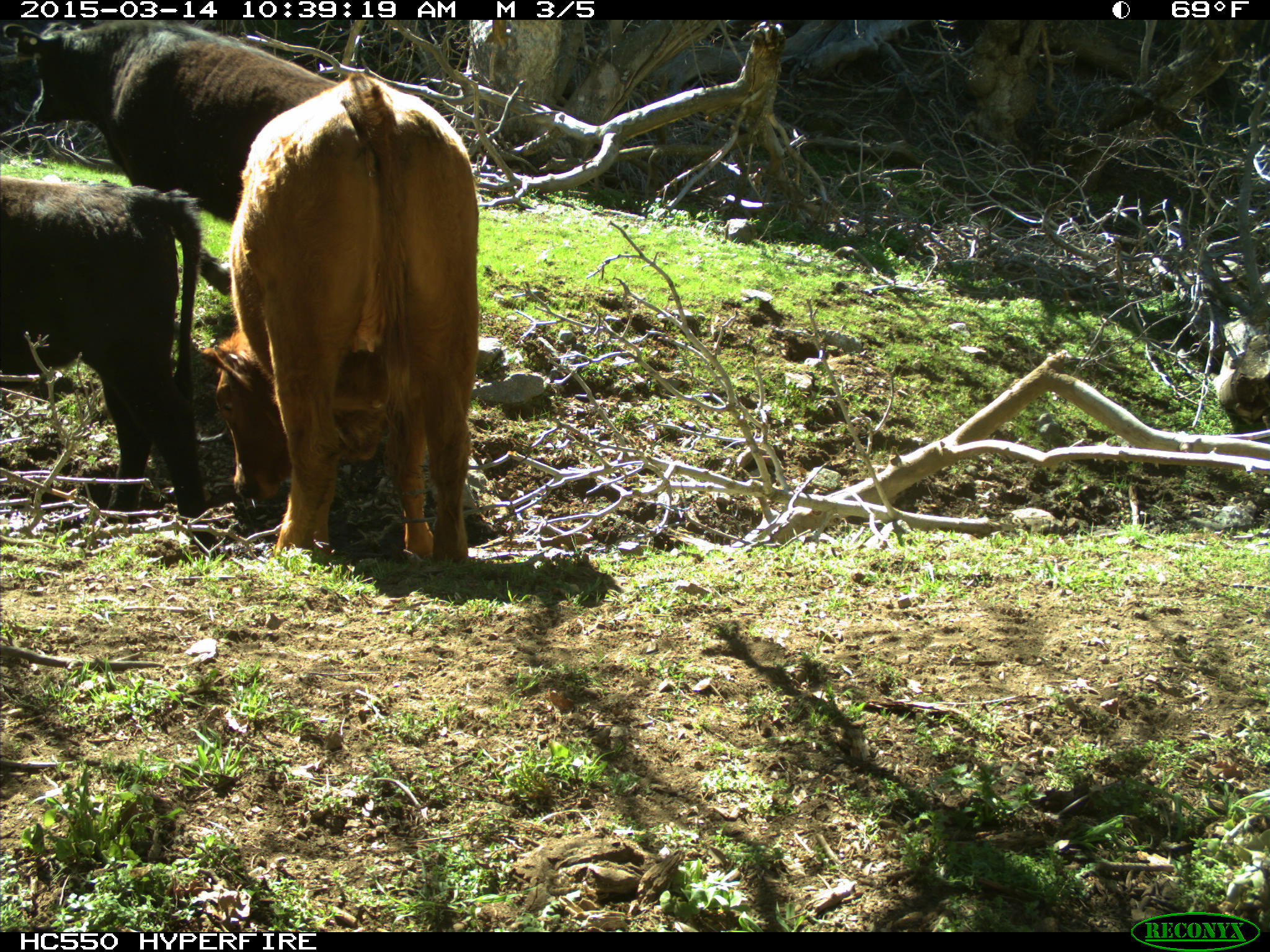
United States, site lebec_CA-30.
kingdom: Animalia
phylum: Chordata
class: Mammalia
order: Artiodactyla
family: Bovidae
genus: Bos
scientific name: Bos taurus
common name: domestic cow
Bos taurus (domestic cow).